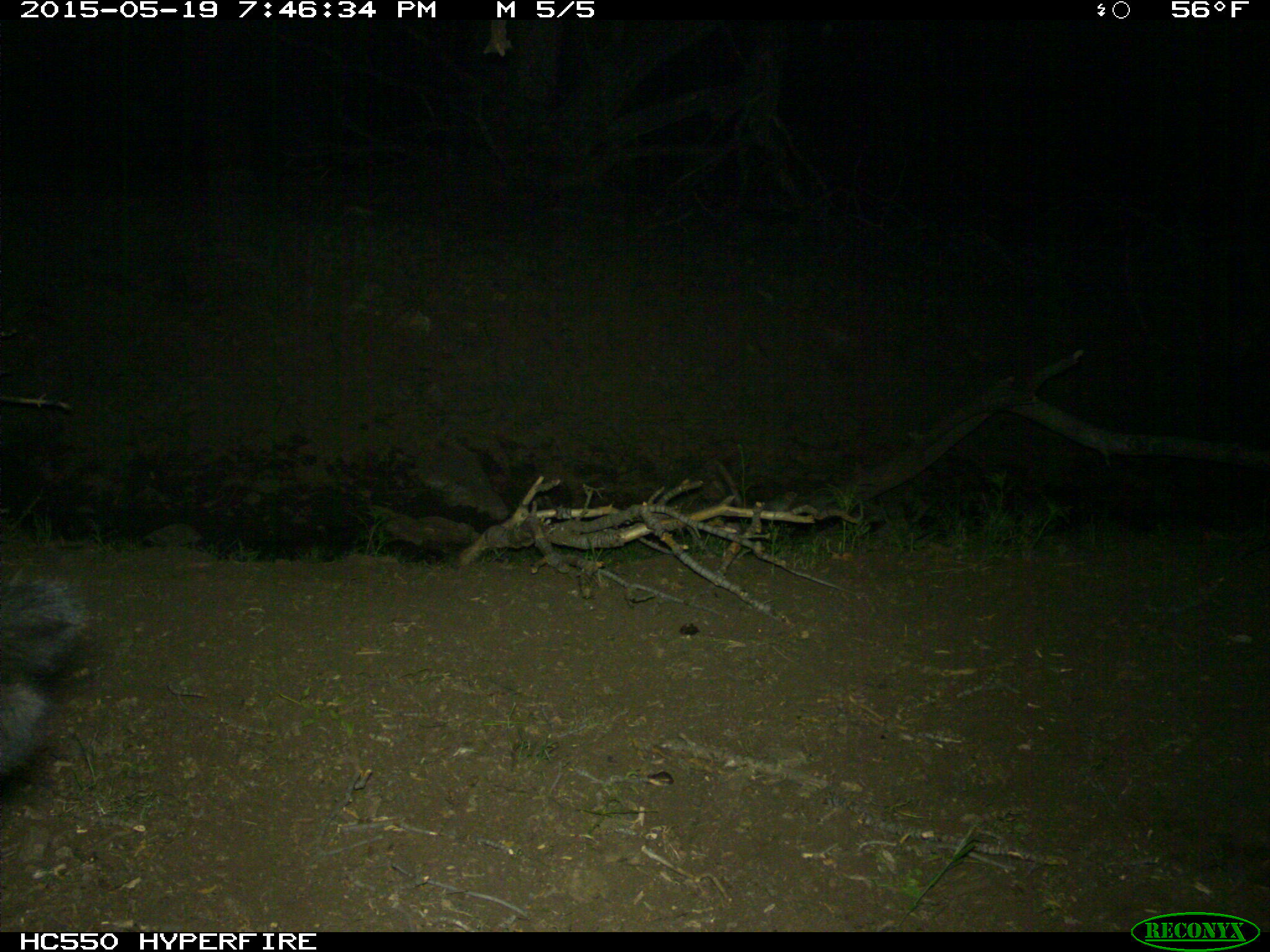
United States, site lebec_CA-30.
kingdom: Animalia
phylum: Chordata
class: Mammalia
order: Artiodactyla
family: Bovidae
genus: Bos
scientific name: Bos taurus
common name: domestic cow